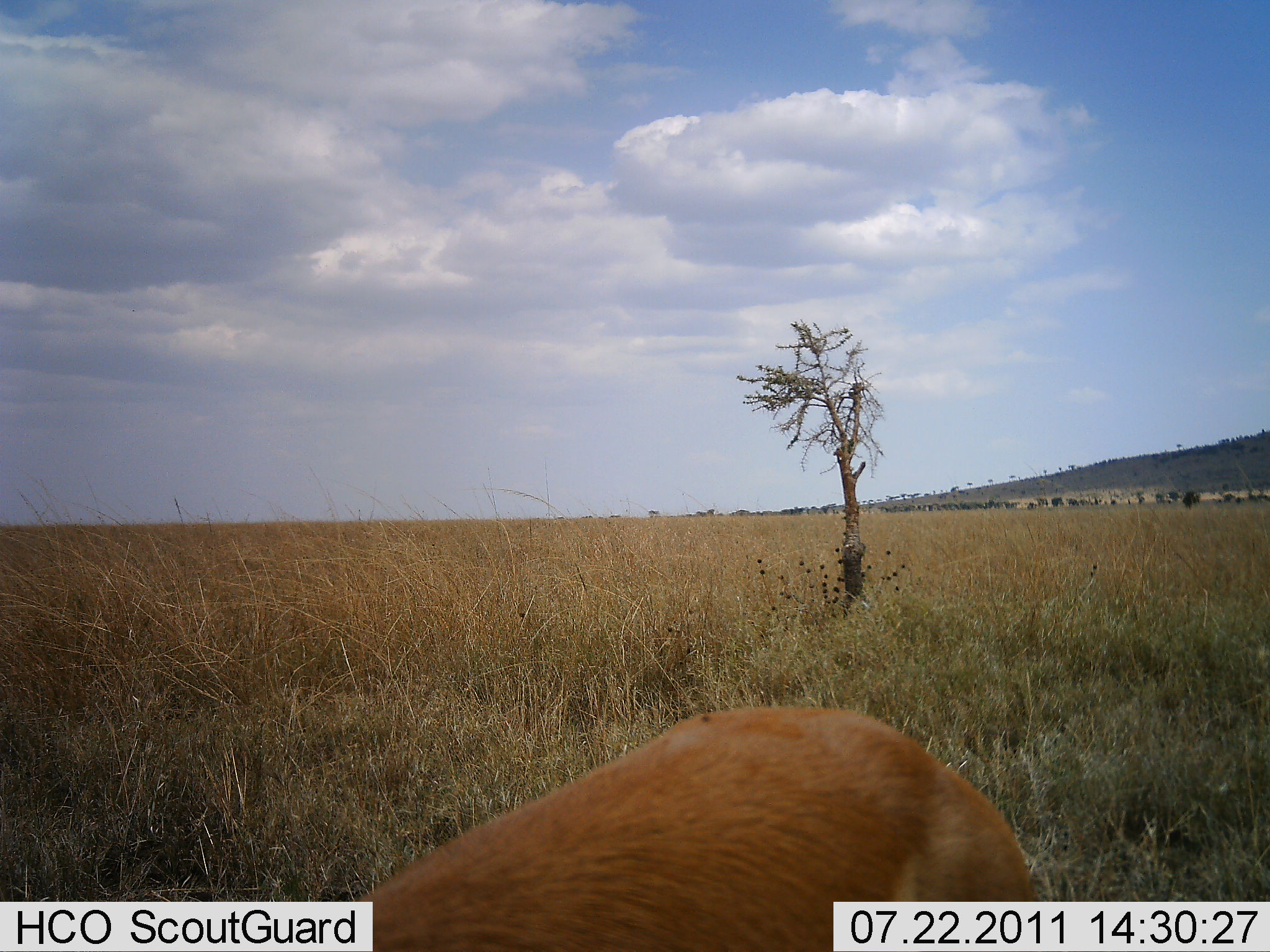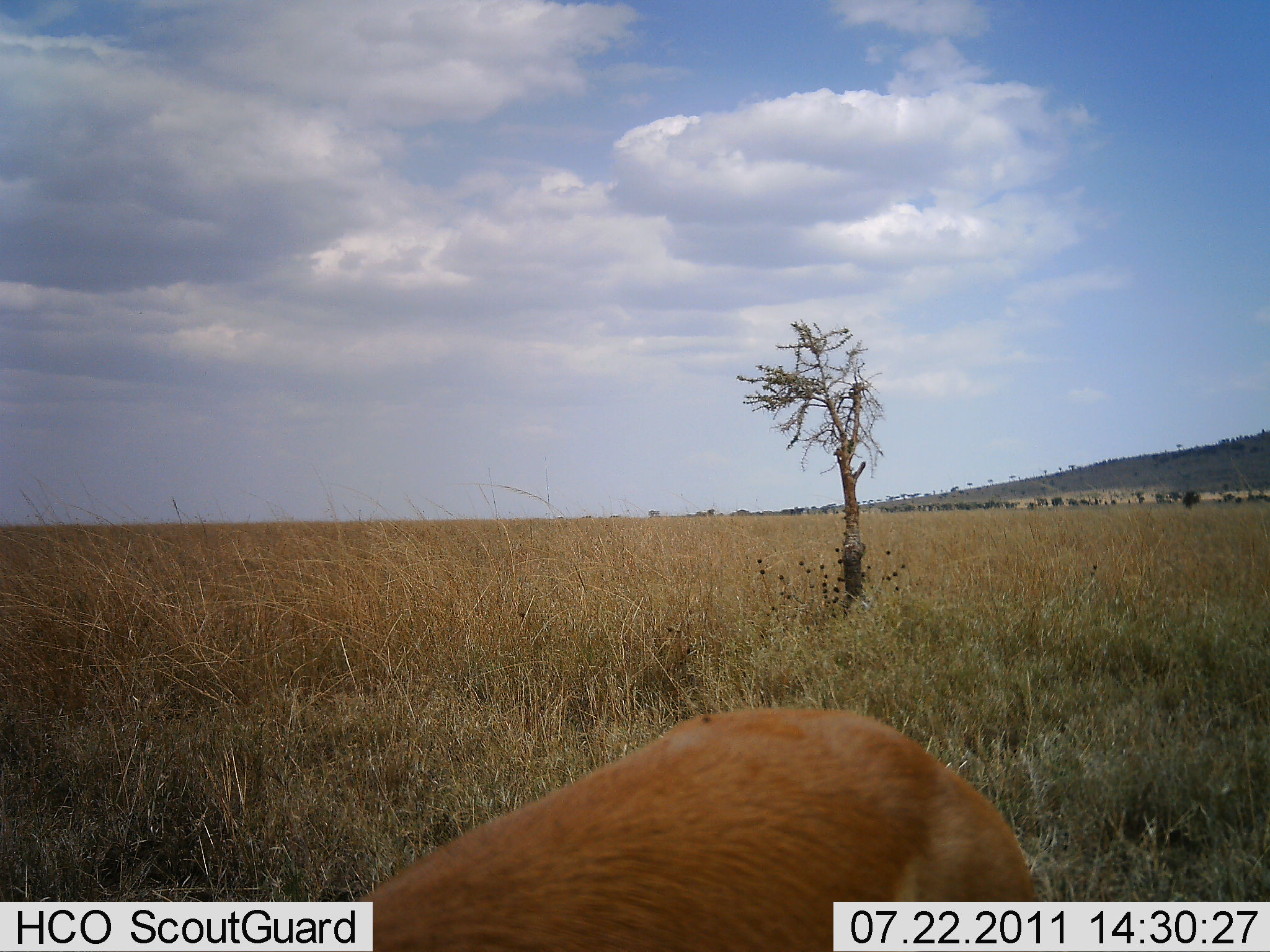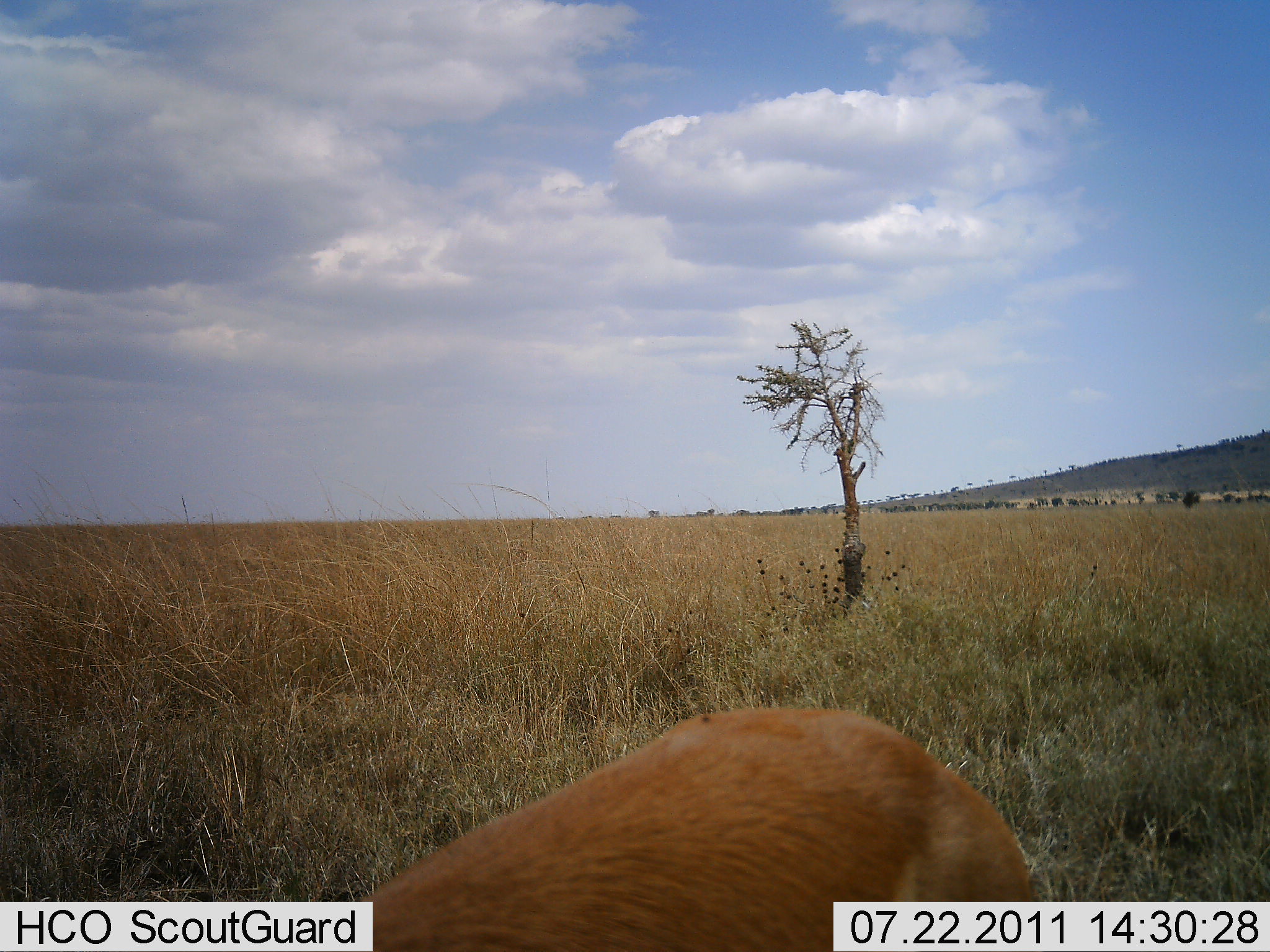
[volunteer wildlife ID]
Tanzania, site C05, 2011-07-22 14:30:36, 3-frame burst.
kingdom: Animalia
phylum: Chordata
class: Mammalia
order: Artiodactyla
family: Bovidae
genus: Nanger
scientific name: Nanger granti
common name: grant's gazelle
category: gazellegrants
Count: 1.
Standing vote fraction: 50%.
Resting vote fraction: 17%.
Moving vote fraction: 17%.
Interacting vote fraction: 0%.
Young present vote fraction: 0%.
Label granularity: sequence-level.